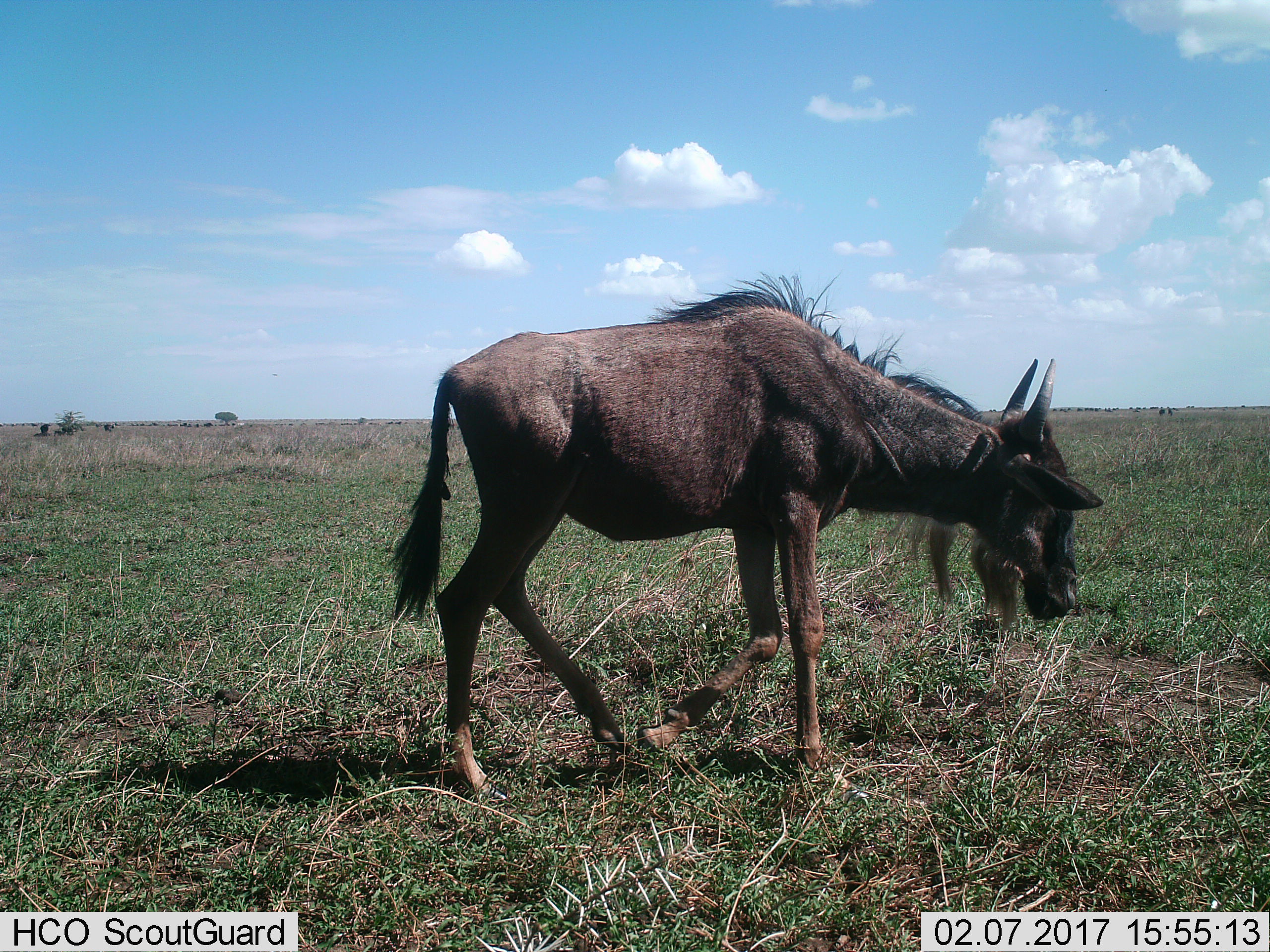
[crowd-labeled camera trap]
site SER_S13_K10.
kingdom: Animalia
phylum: Chordata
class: Mammalia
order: Artiodactyla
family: Bovidae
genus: Connochaetes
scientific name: Connochaetes taurinus taurinus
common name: blue wildebeest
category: wildebeestblue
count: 1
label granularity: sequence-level